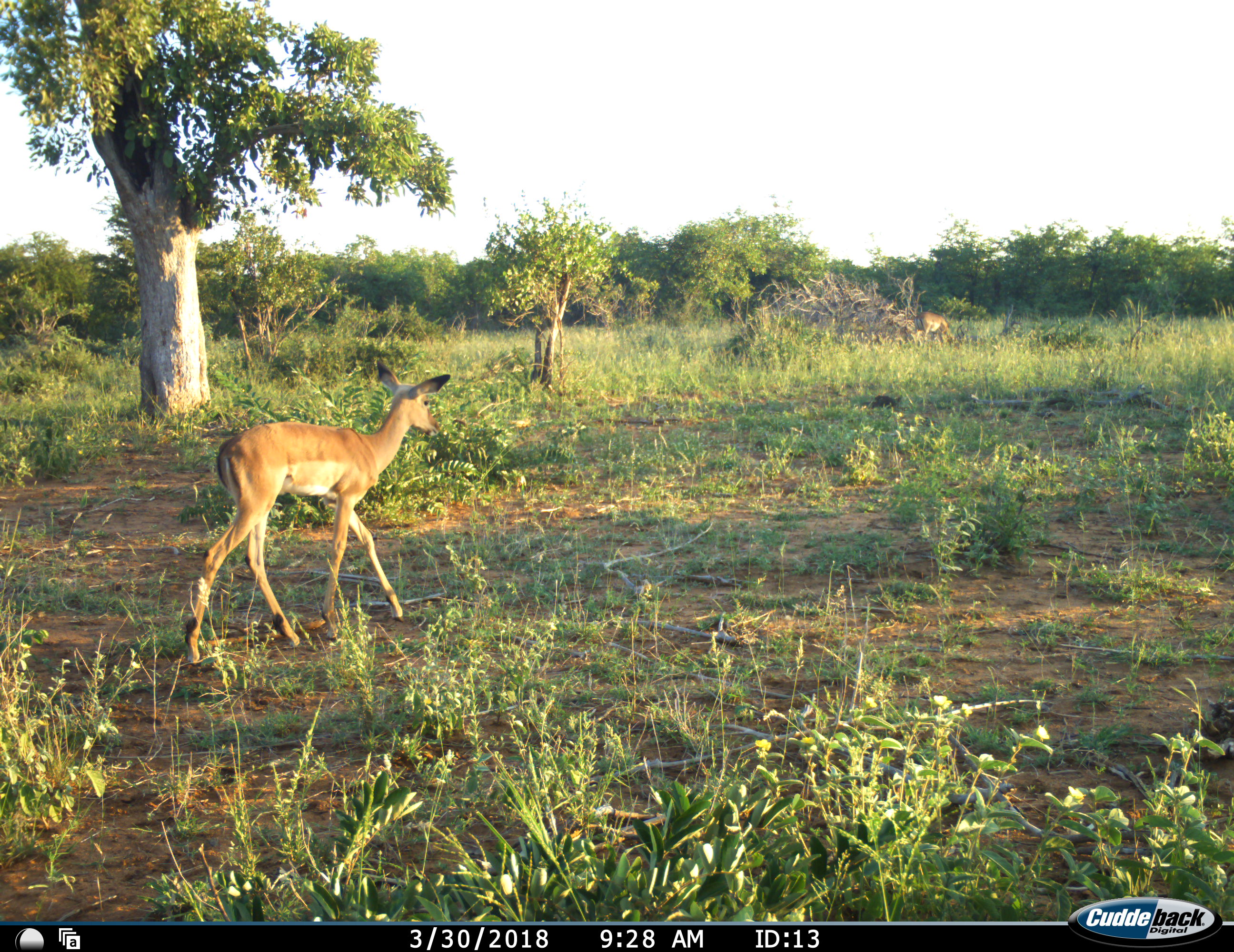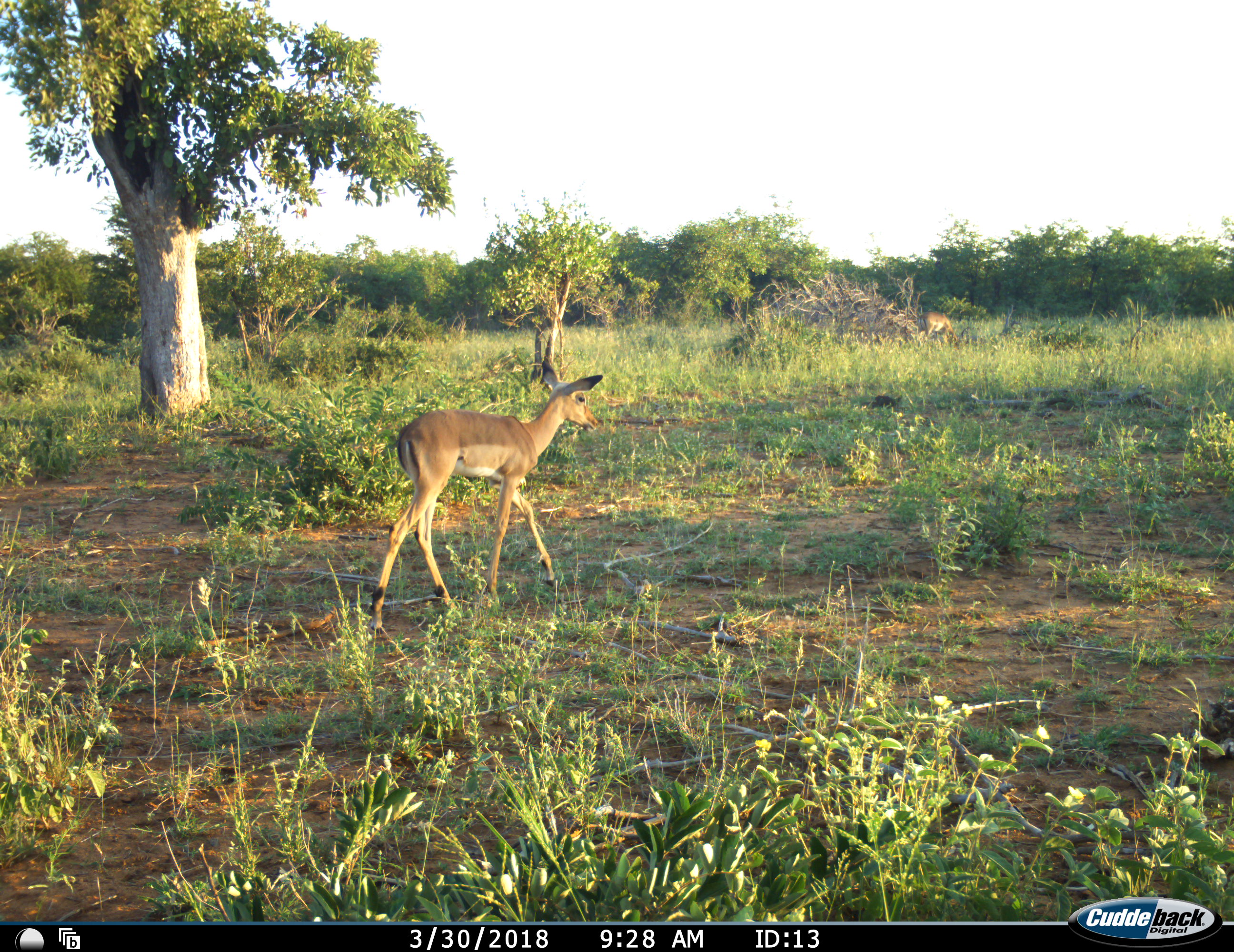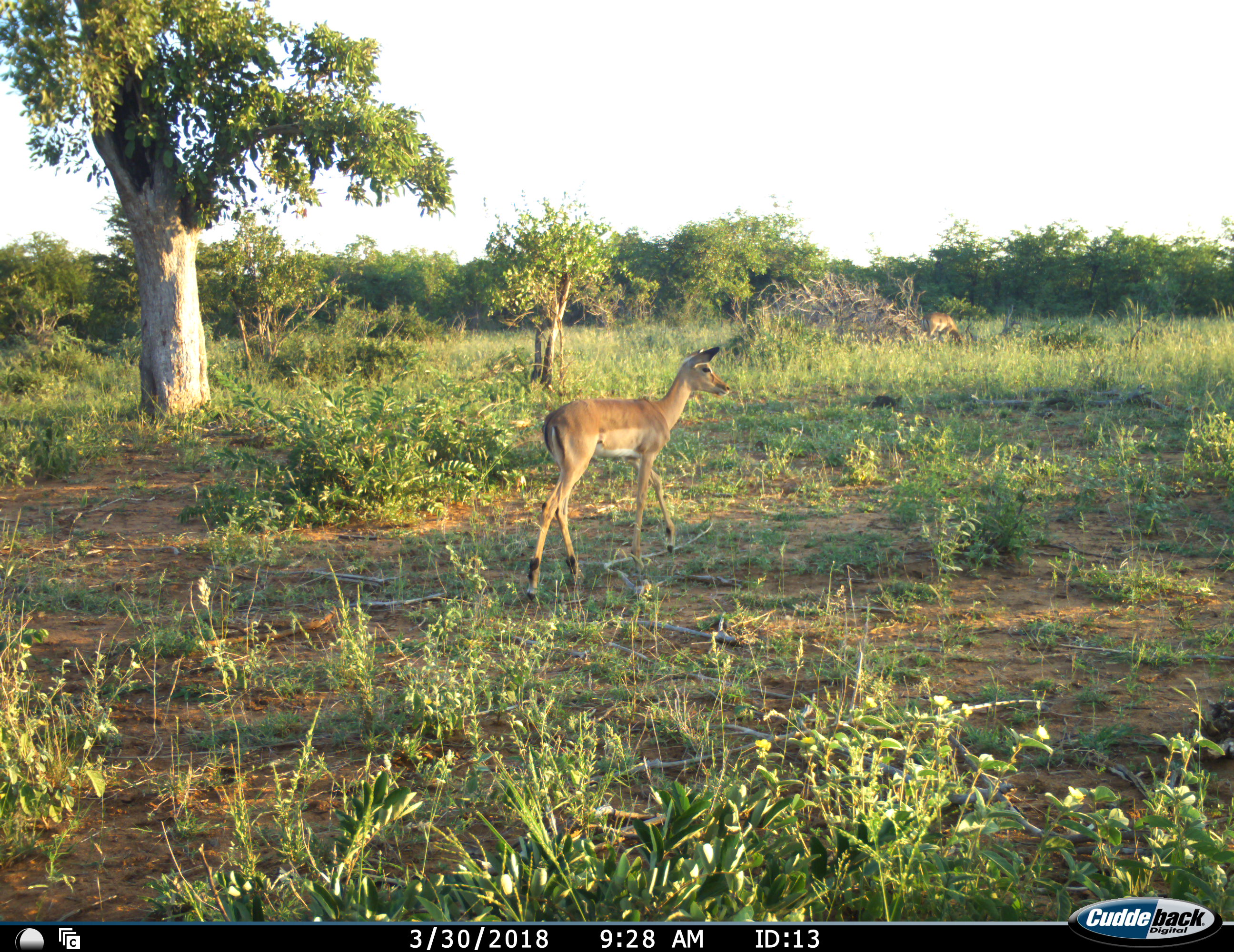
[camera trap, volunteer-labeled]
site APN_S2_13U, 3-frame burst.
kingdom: Animalia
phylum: Chordata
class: Mammalia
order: Artiodactyla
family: Bovidae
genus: Aepyceros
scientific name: Aepyceros melampus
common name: impala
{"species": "impala (Aepyceros melampus)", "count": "2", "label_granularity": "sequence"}